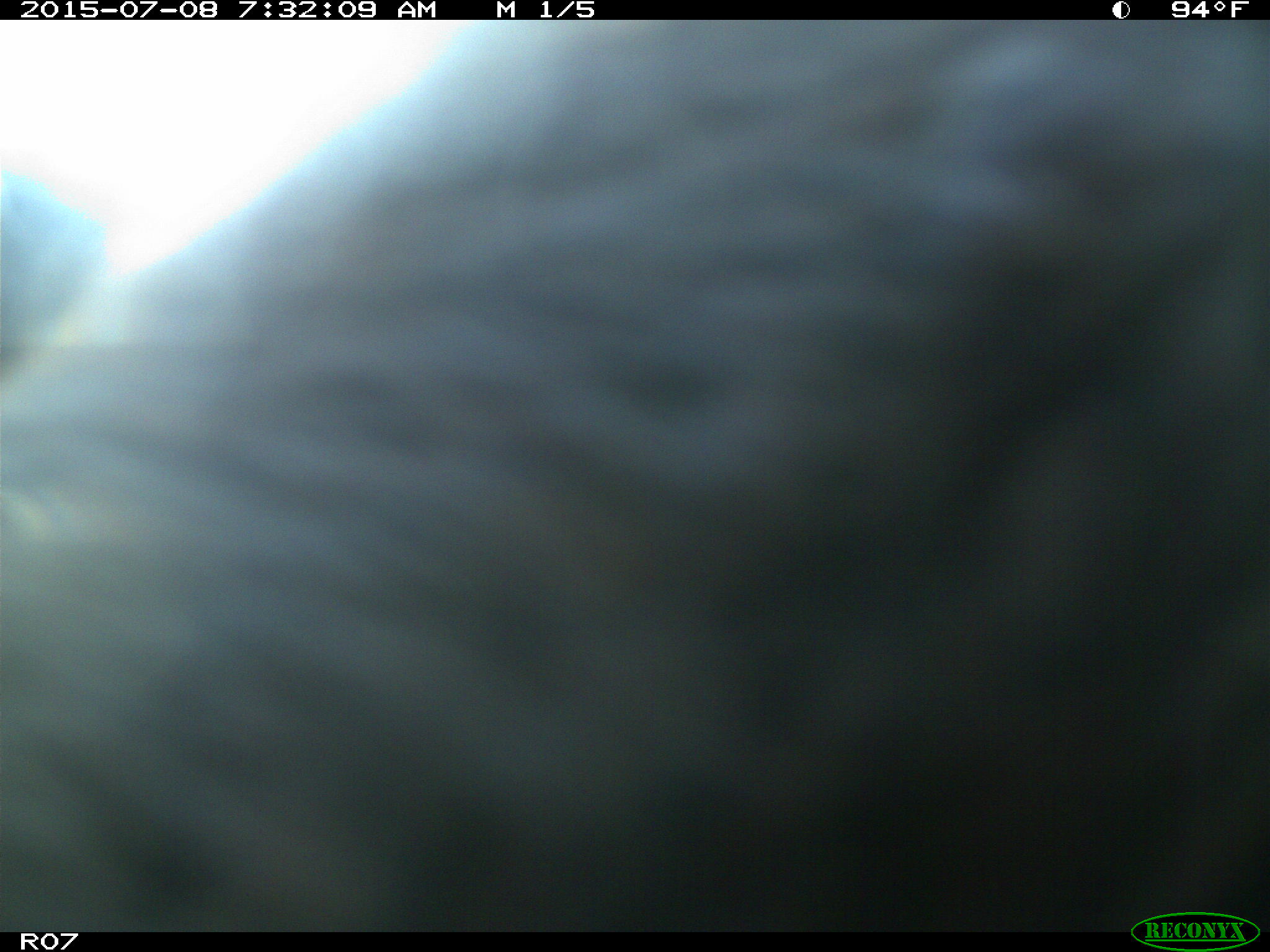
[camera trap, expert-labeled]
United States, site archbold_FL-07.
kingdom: Animalia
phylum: Chordata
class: Mammalia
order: Artiodactyla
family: Bovidae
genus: Bos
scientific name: Bos taurus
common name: domestic cow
Bos taurus (domestic cow).